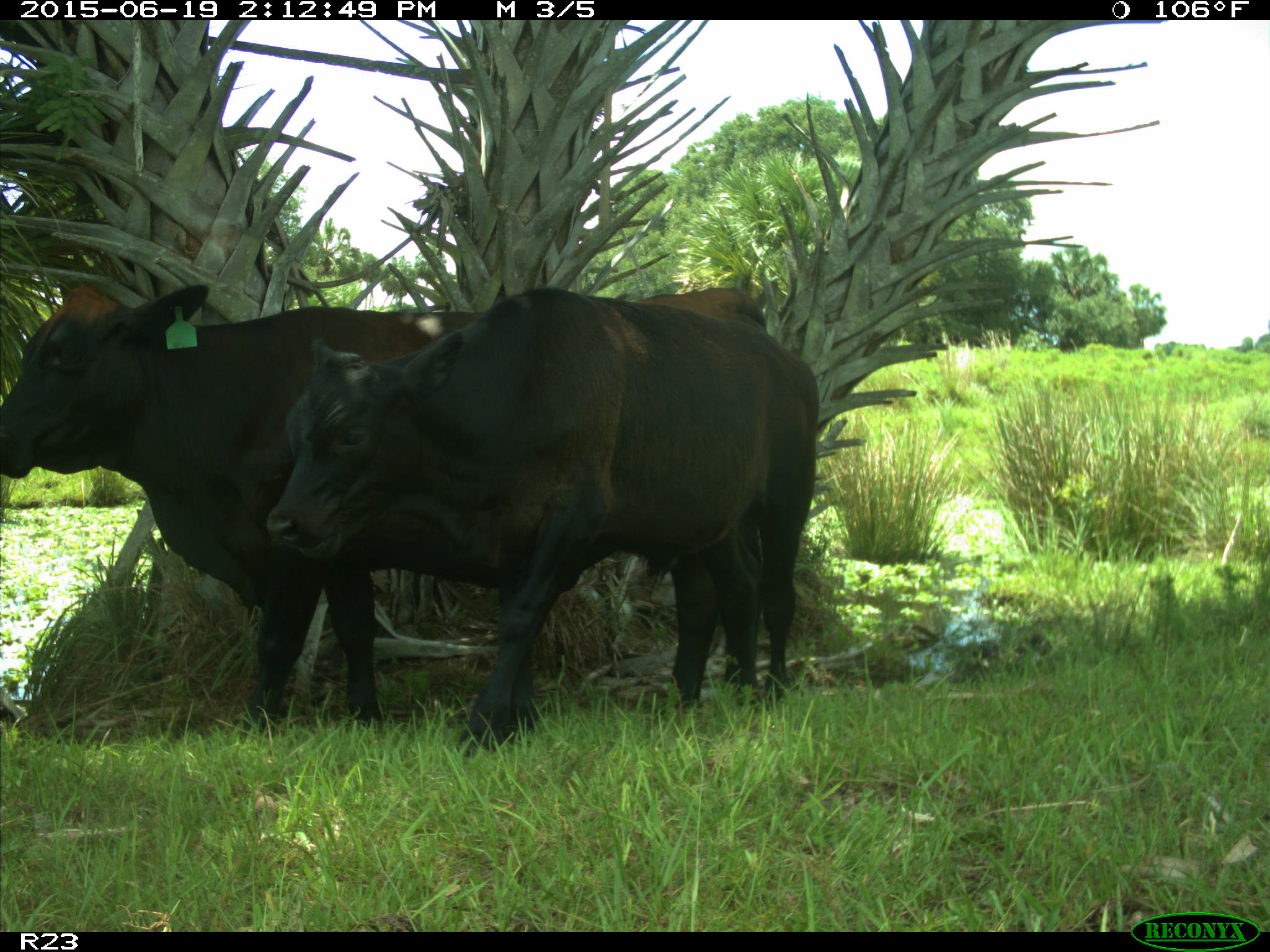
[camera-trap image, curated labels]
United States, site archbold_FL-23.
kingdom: Animalia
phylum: Chordata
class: Mammalia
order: Artiodactyla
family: Bovidae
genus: Bos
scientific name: Bos taurus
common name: domestic cow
Bos taurus (domestic cow).